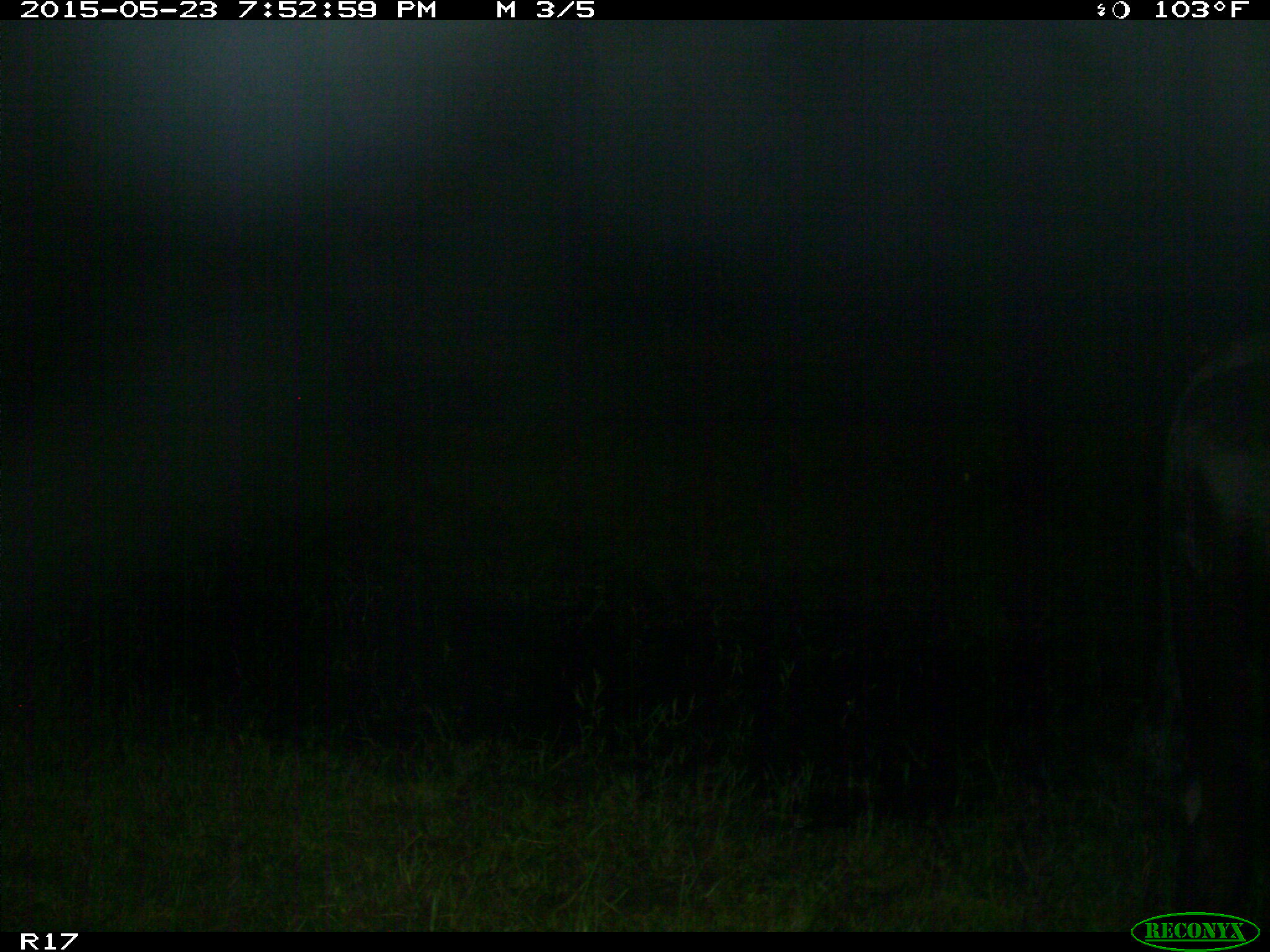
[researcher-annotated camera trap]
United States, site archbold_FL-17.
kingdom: Animalia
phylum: Chordata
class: Mammalia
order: Artiodactyla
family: Bovidae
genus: Bos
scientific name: Bos taurus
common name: domestic cow